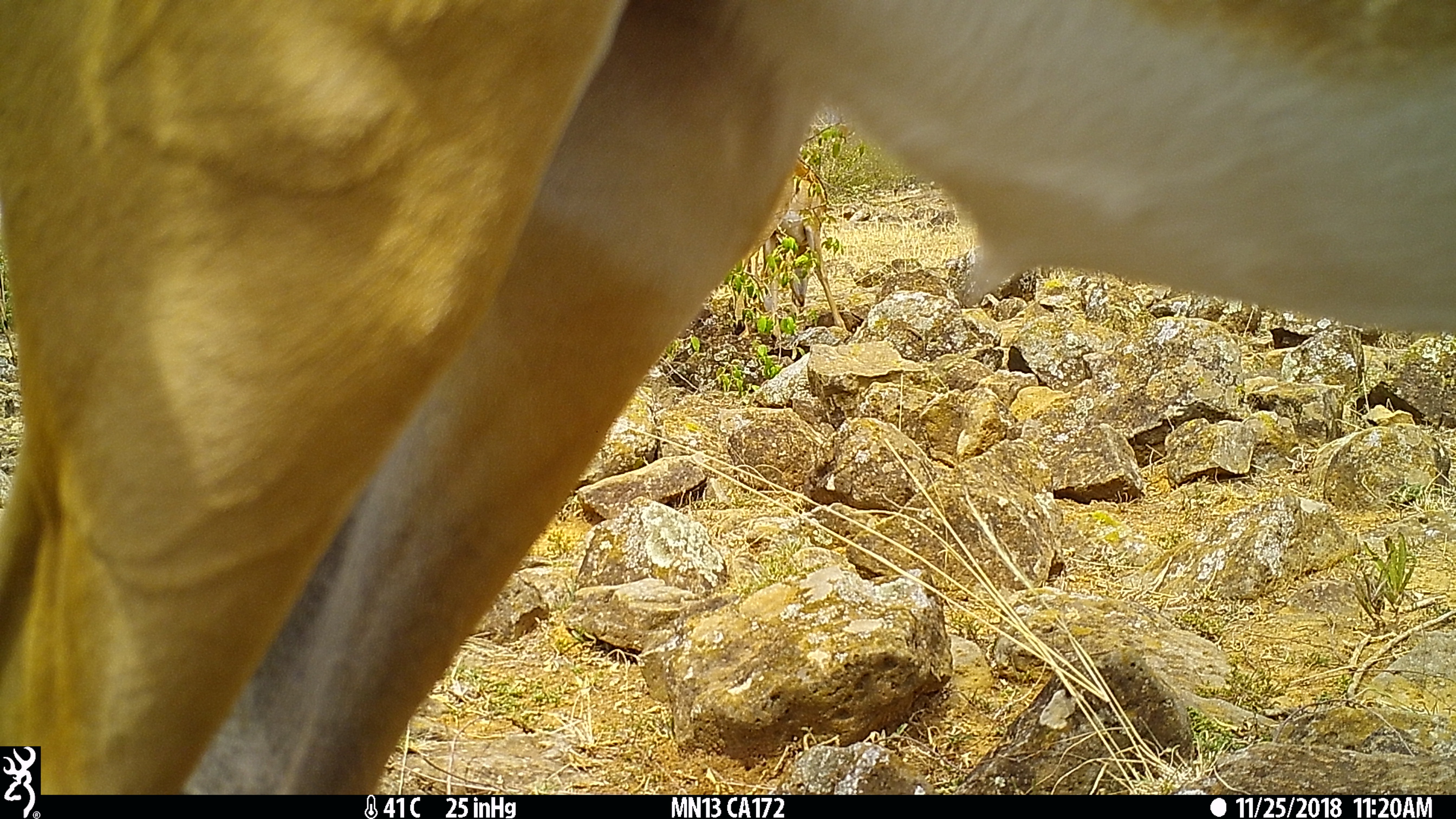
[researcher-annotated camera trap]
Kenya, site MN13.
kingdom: Animalia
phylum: Chordata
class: Mammalia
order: Artiodactyla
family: Bovidae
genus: Aepyceros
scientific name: Aepyceros melampus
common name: impala